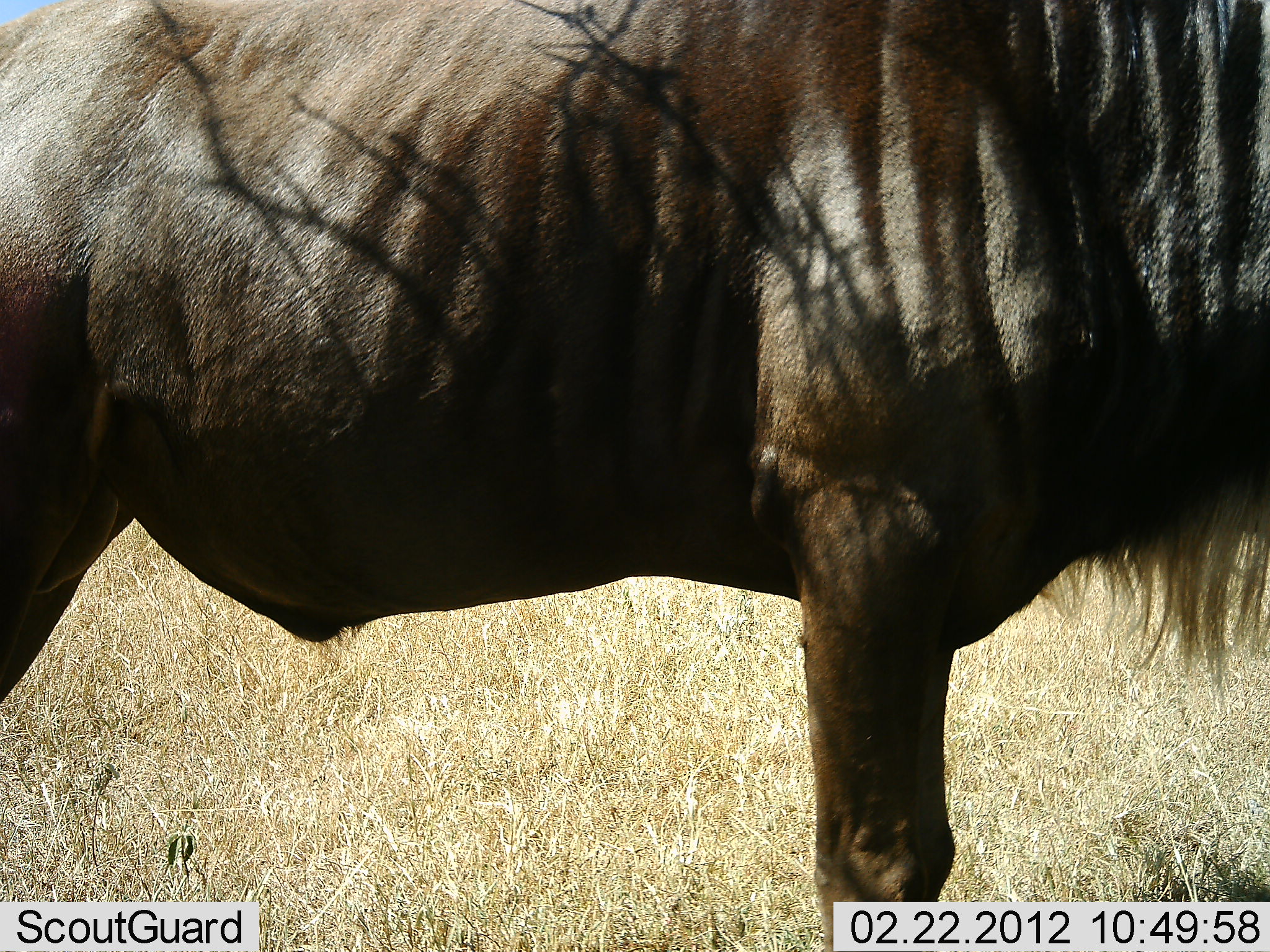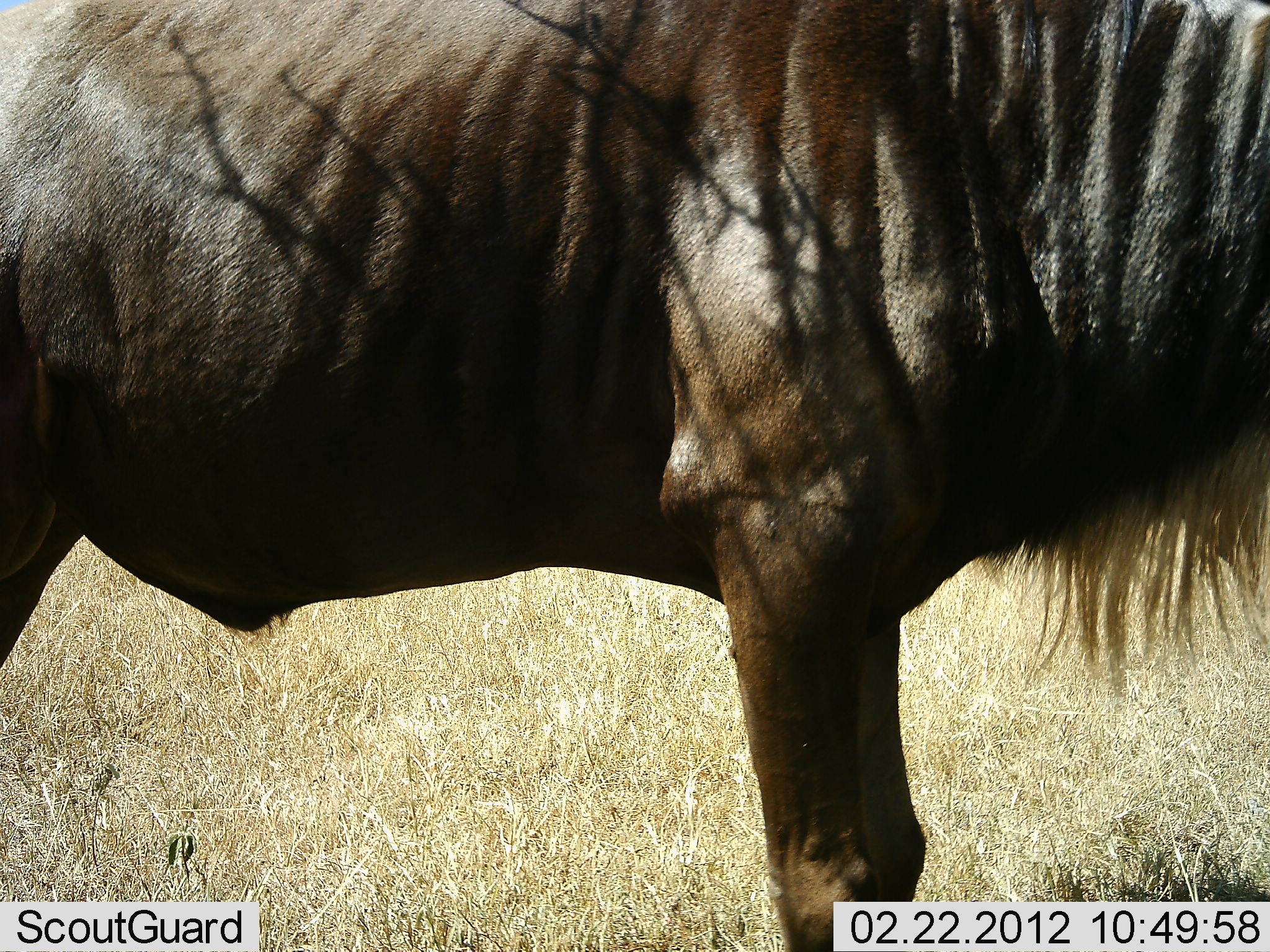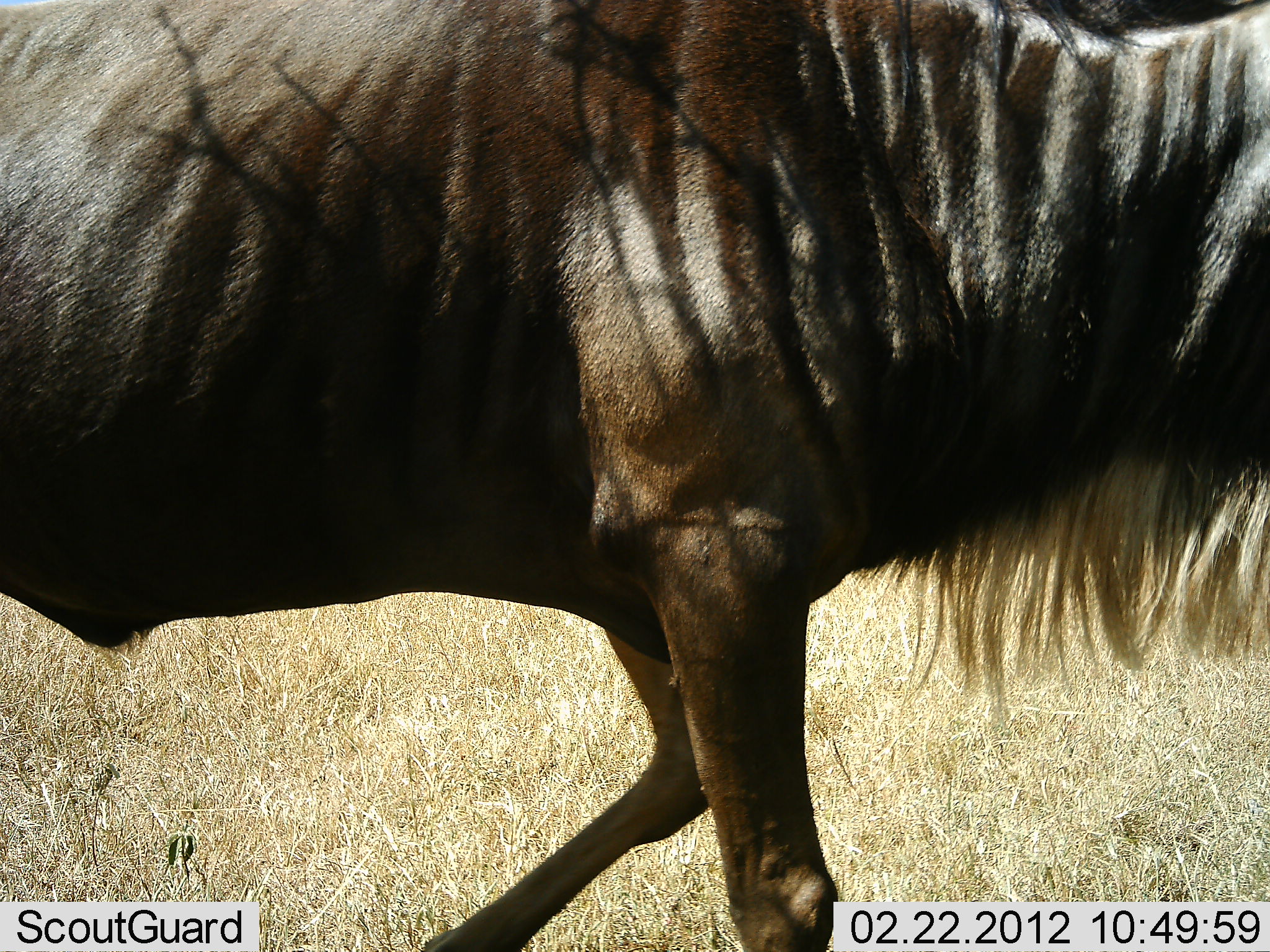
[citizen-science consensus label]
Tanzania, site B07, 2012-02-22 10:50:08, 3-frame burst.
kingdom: Animalia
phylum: Chordata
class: Mammalia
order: Artiodactyla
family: Bovidae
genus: Connochaetes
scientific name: Connochaetes taurinus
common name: blue wildebeest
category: wildebeest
Wildebeest (blue wildebeest) (Connochaetes taurinus), count 1. Behavior (volunteer vote fractions): standing 60%, resting 0%, moving 40%, interacting 0%. Young present (vote fraction): 0%. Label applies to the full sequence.